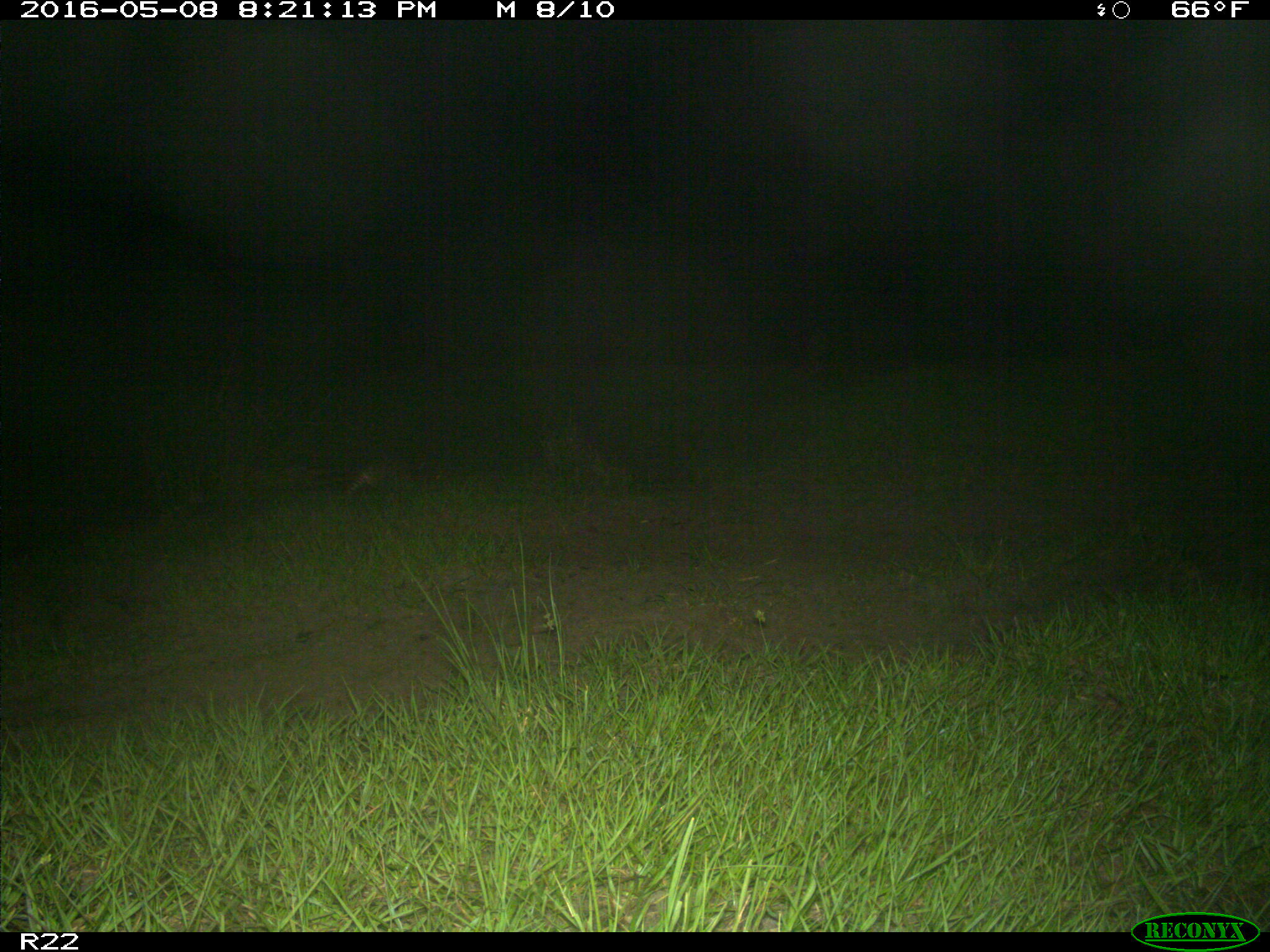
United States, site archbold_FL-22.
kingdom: Animalia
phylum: Chordata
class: Mammalia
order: Cingulata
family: Dasypodidae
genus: Dasypus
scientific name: Dasypus novemcinctus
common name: nine-banded armadillo